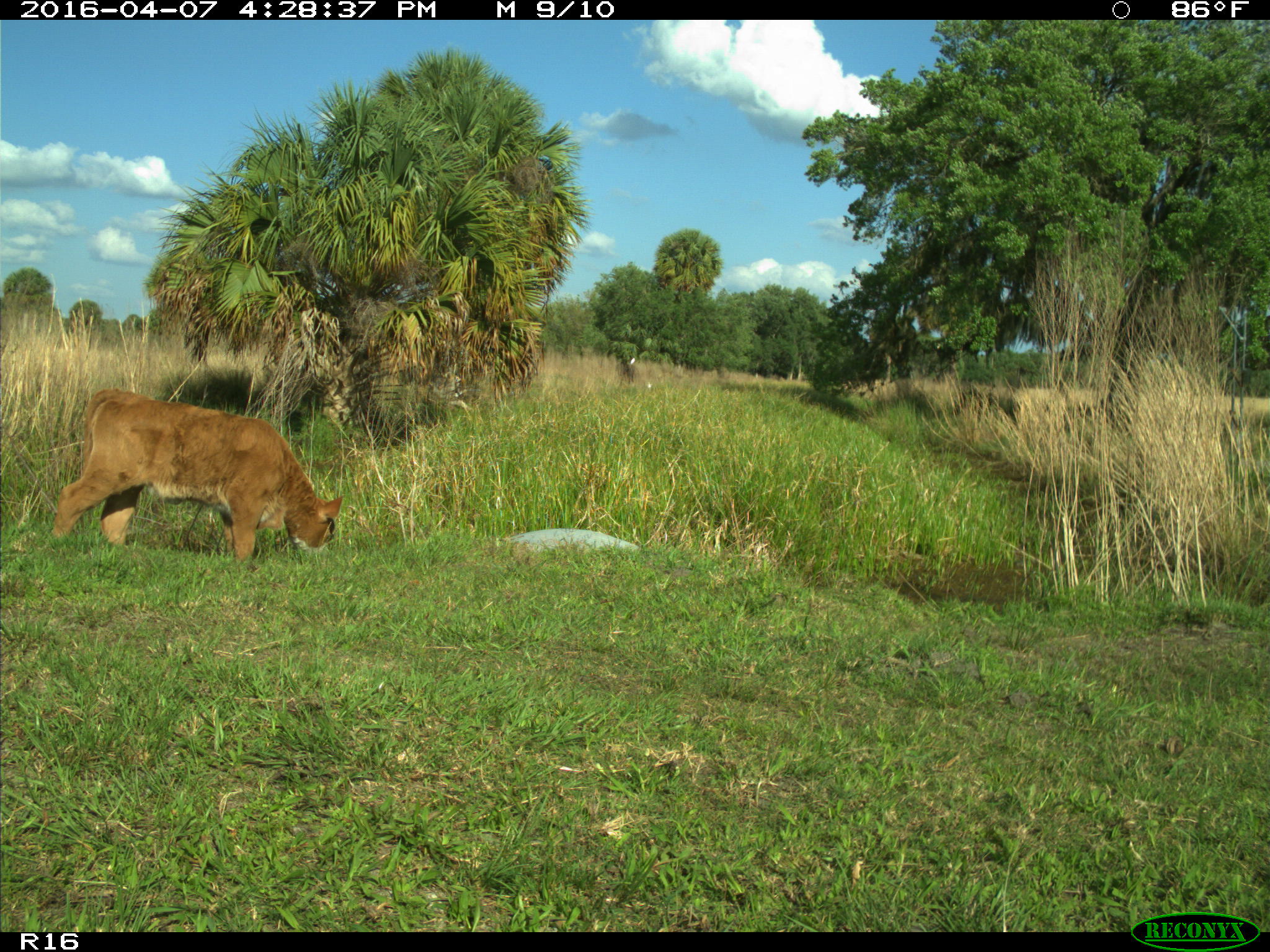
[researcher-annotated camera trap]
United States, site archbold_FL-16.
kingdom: Animalia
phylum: Chordata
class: Mammalia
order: Artiodactyla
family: Bovidae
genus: Bos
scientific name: Bos taurus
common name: domestic cow